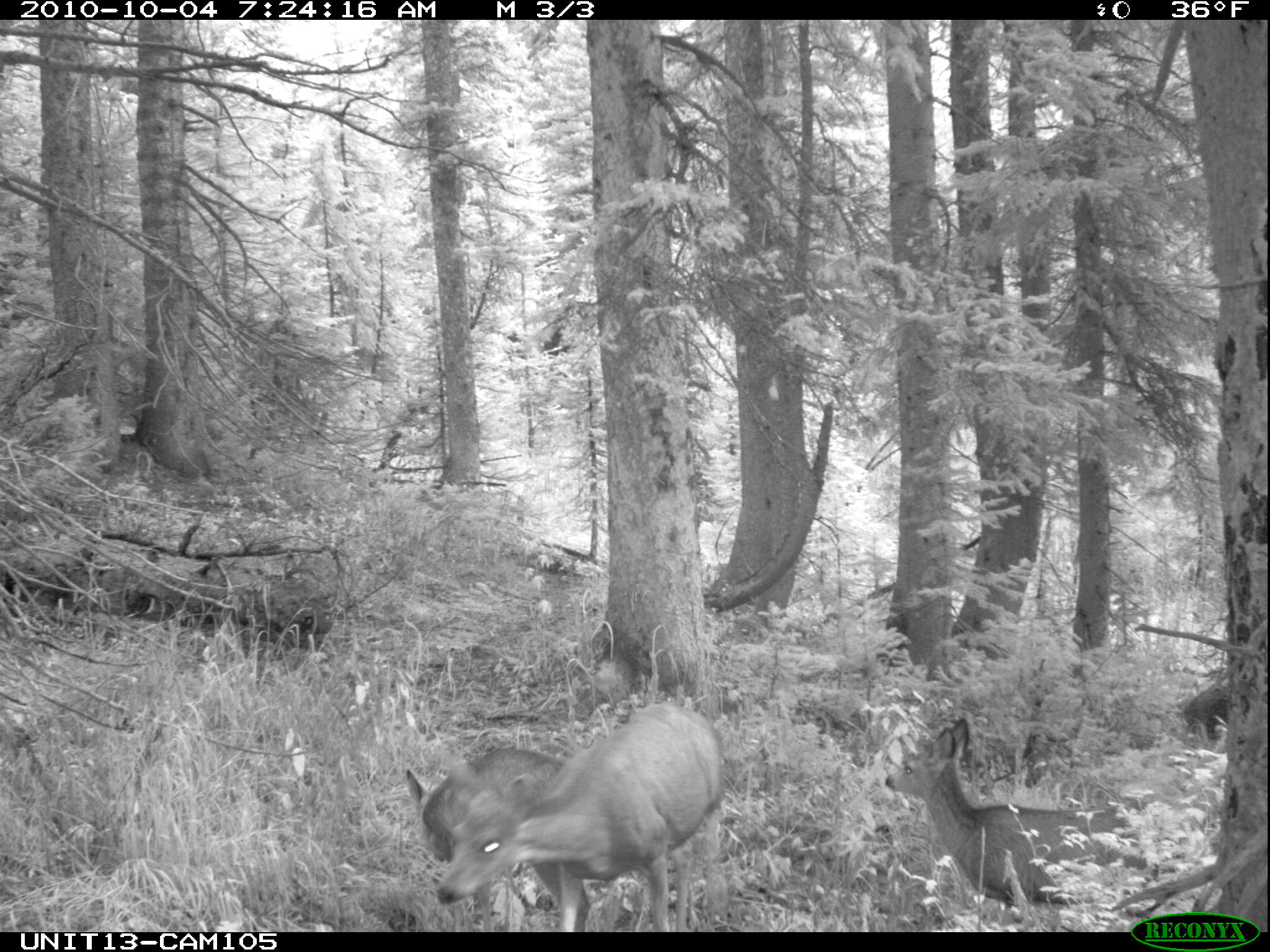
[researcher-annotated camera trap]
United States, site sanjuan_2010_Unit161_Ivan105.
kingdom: Animalia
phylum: Chordata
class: Mammalia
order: Artiodactyla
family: Cervidae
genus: Odocoileus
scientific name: Odocoileus hemionus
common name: mule deer